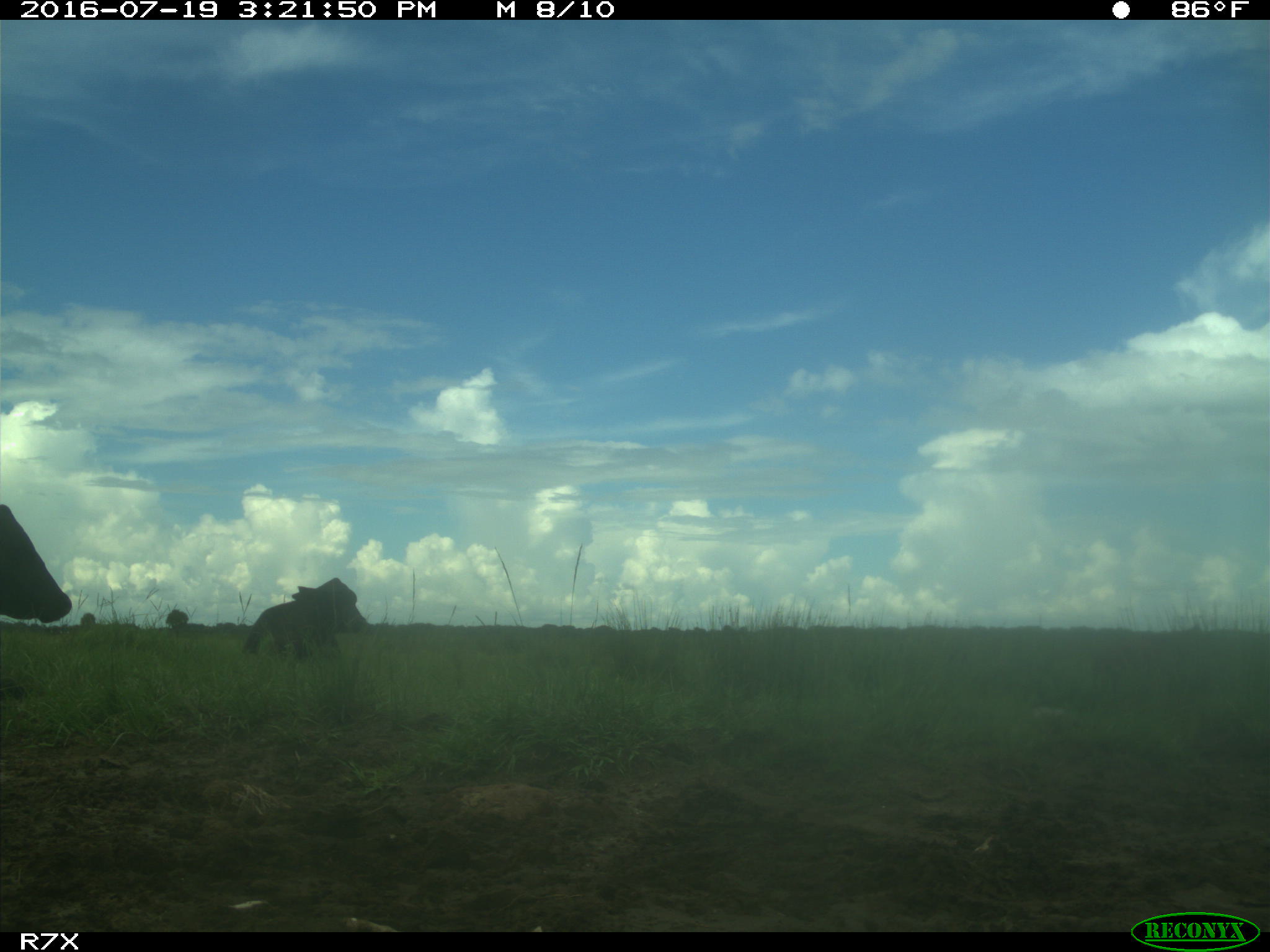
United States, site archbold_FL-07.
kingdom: Animalia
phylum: Chordata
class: Mammalia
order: Artiodactyla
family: Bovidae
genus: Bos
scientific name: Bos taurus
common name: domestic cow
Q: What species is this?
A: Bos taurus (domestic cow).